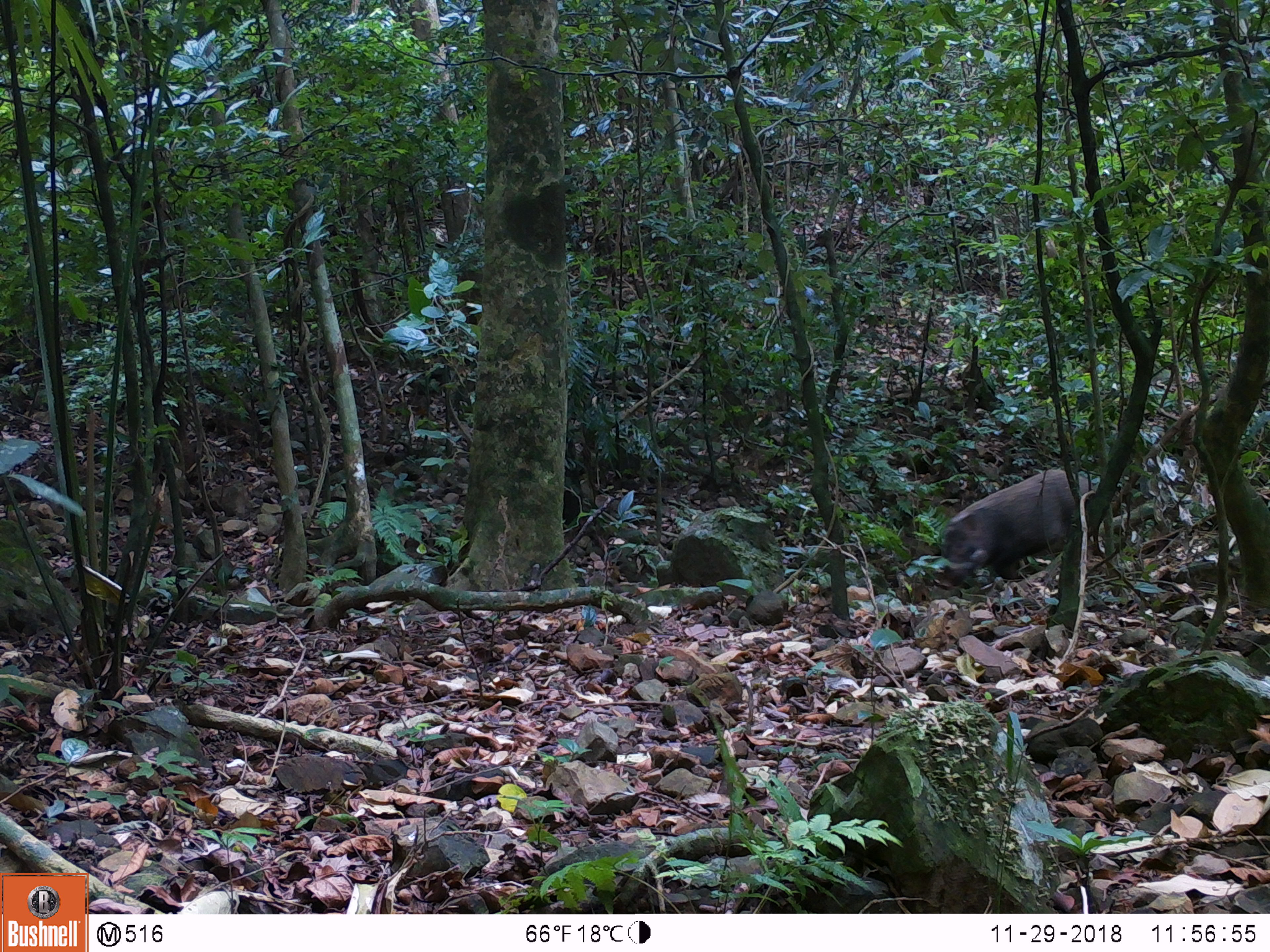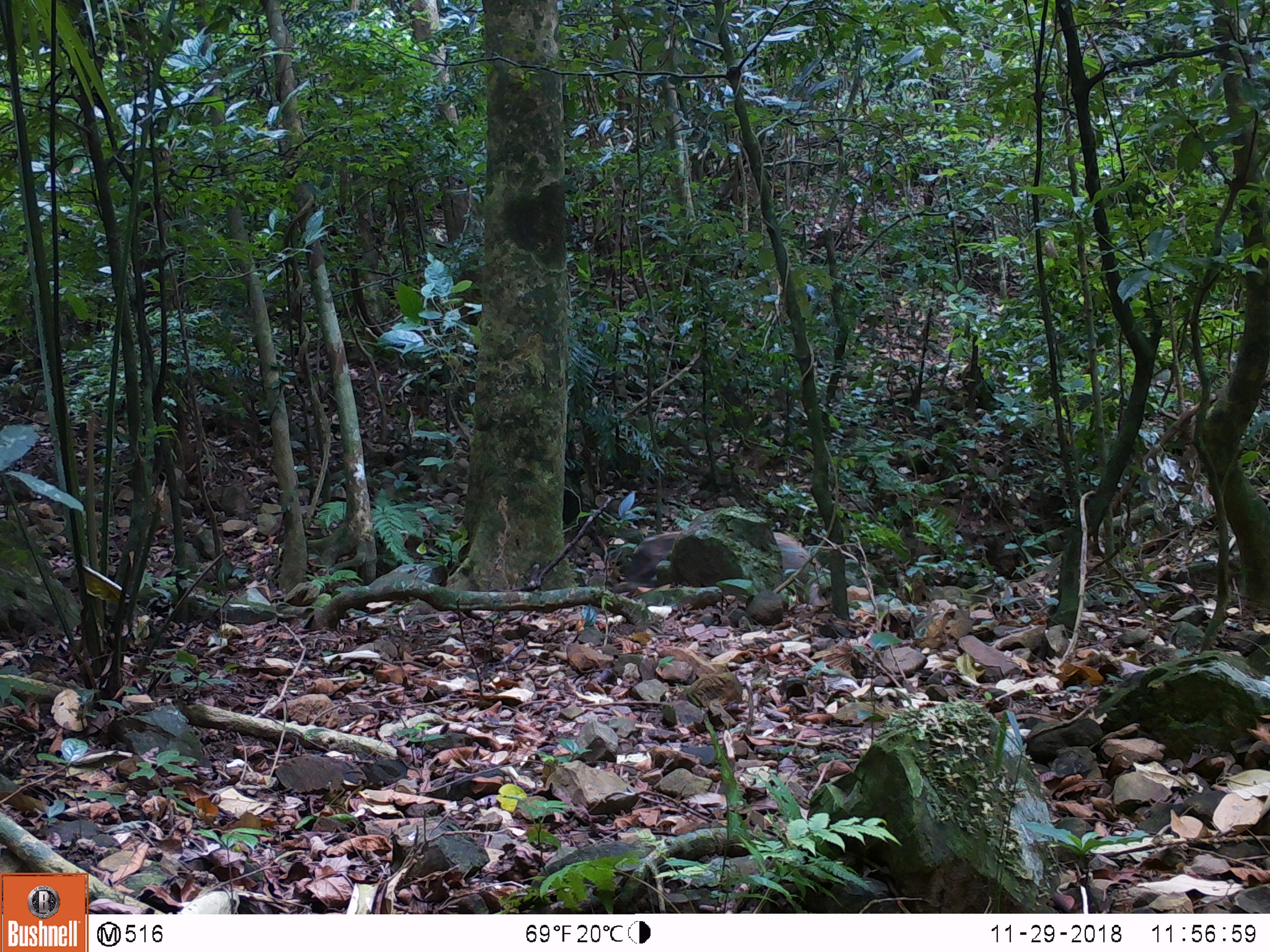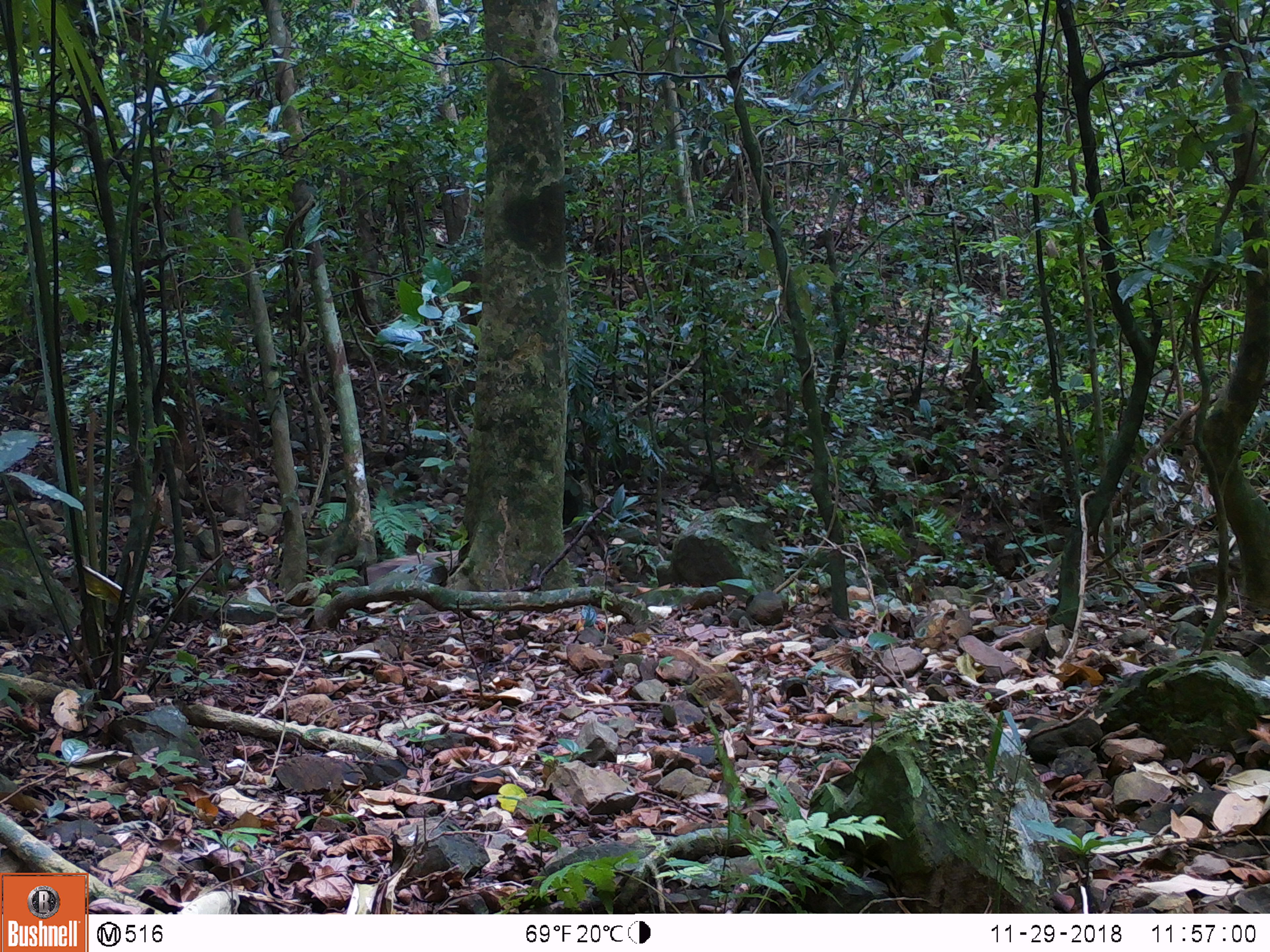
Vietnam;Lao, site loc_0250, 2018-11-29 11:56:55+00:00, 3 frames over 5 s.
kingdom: Animalia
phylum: Chordata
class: Mammalia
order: Artiodactyla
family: Suidae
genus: Sus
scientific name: Sus scrofa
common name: eurasian wild pig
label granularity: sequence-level